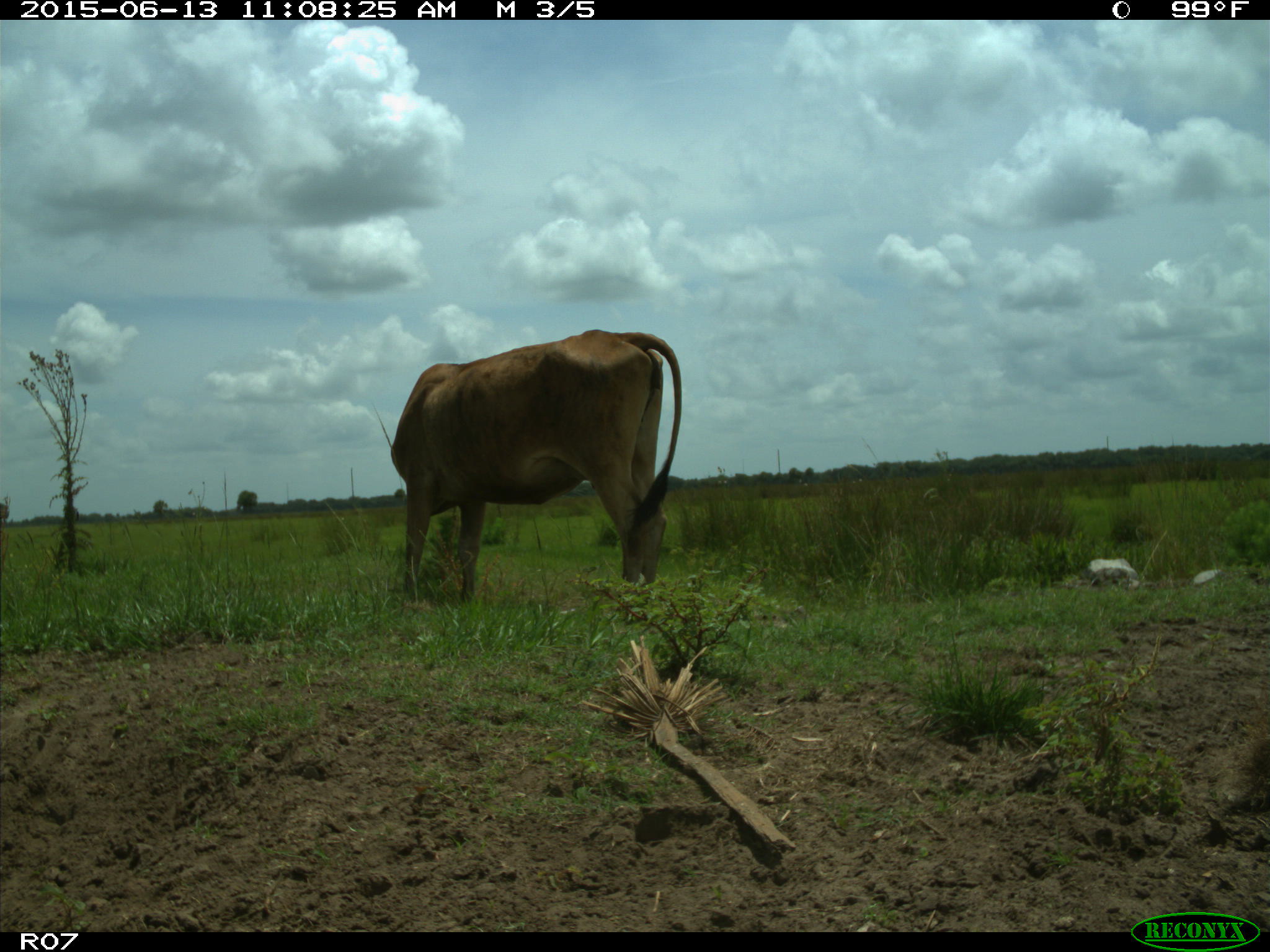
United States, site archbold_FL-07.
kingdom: Animalia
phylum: Chordata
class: Mammalia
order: Artiodactyla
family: Bovidae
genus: Bos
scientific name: Bos taurus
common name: domestic cow